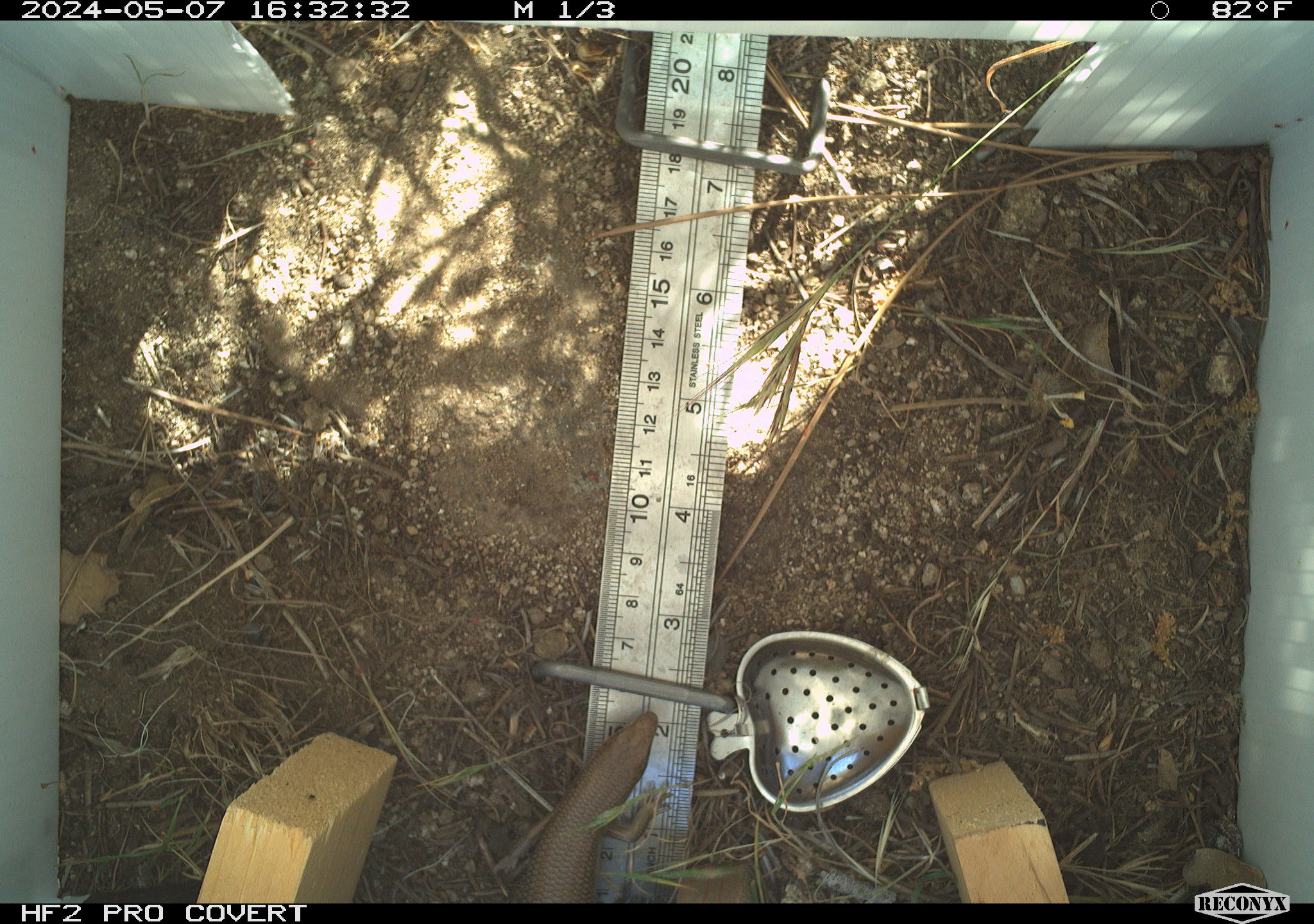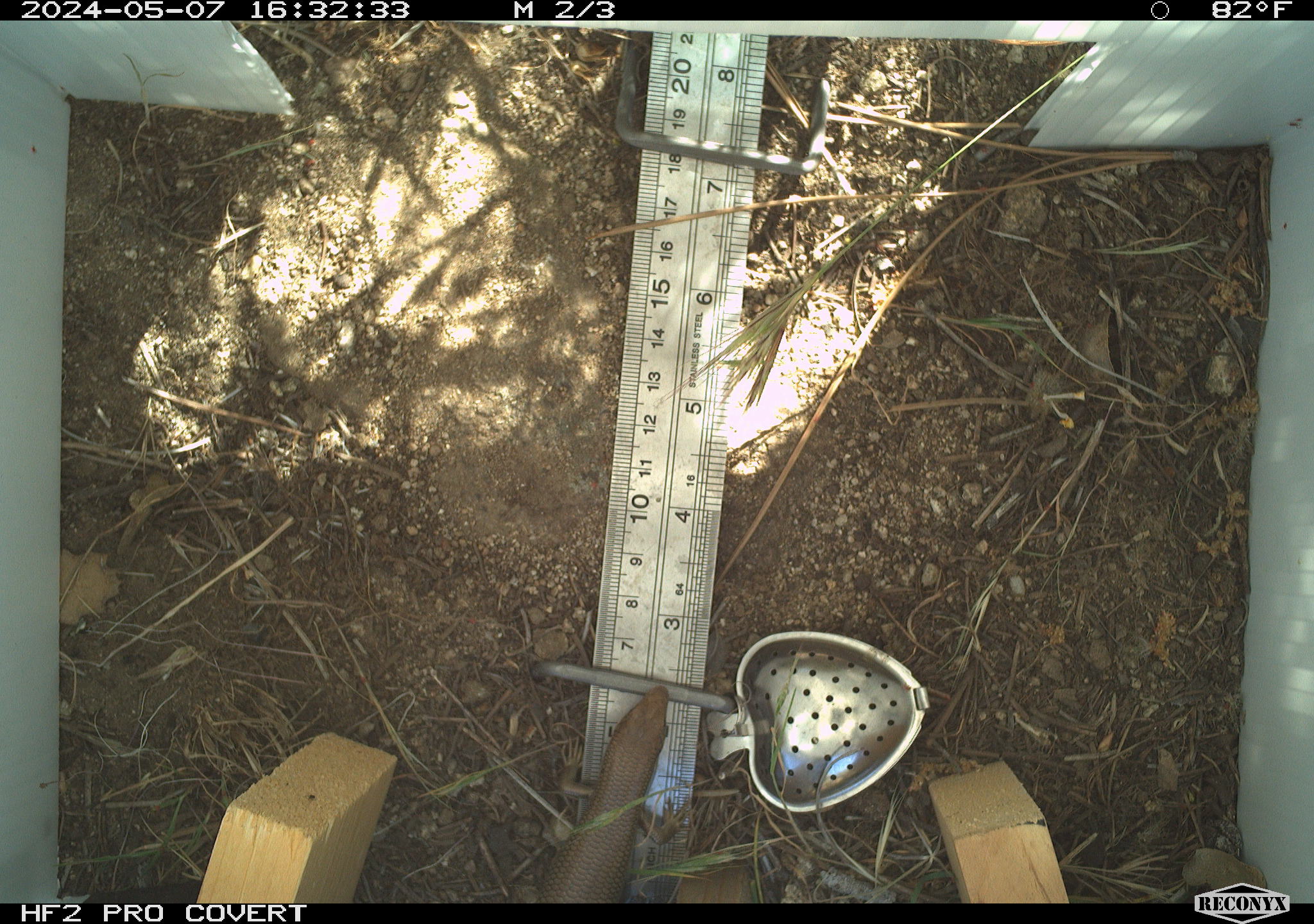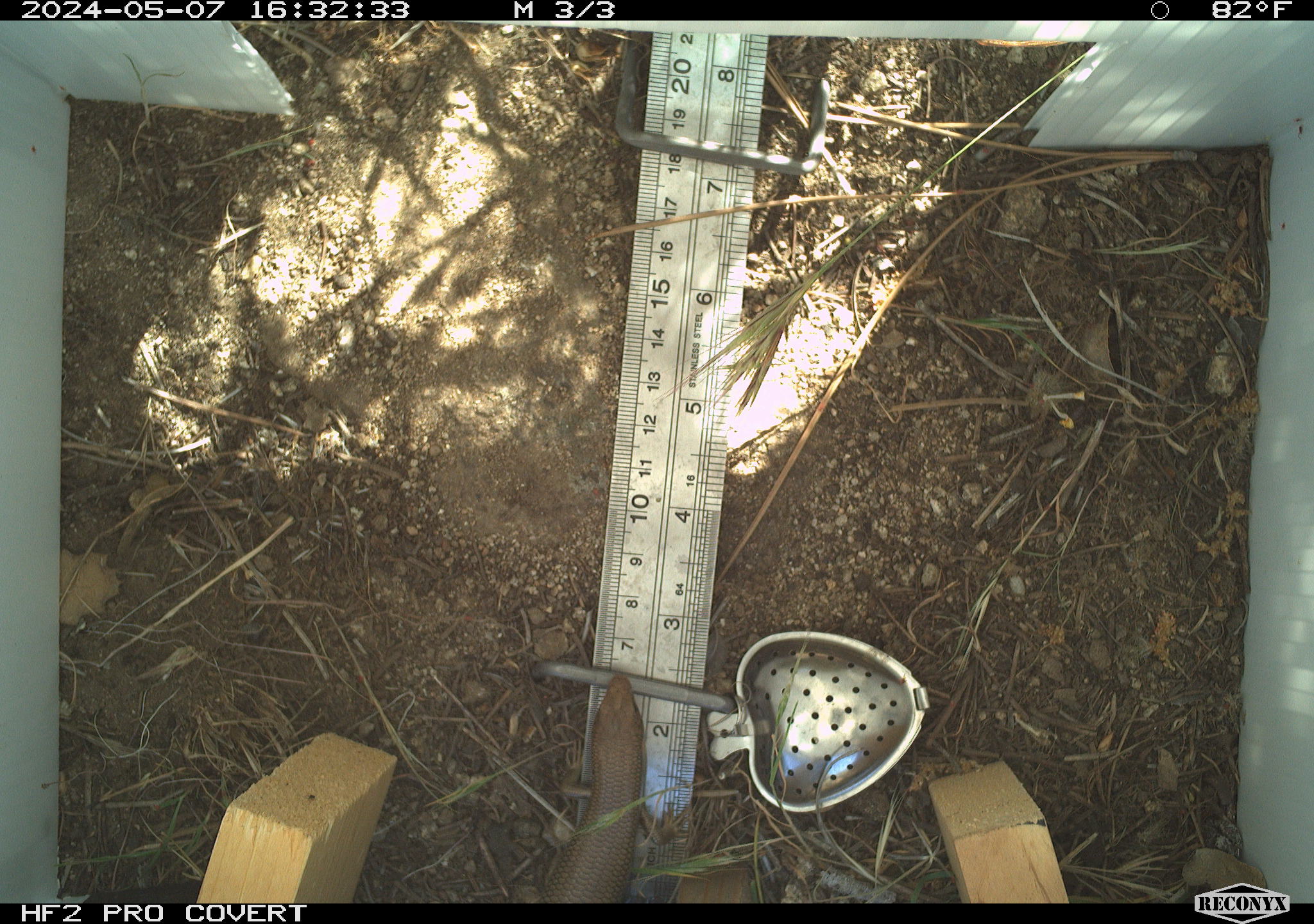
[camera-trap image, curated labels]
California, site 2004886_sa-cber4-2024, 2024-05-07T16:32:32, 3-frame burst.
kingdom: Animalia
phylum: Chordata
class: Reptilia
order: Squamata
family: Scincidae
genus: Plestiodon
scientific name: Plestiodon gilberti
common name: gilbert's skink